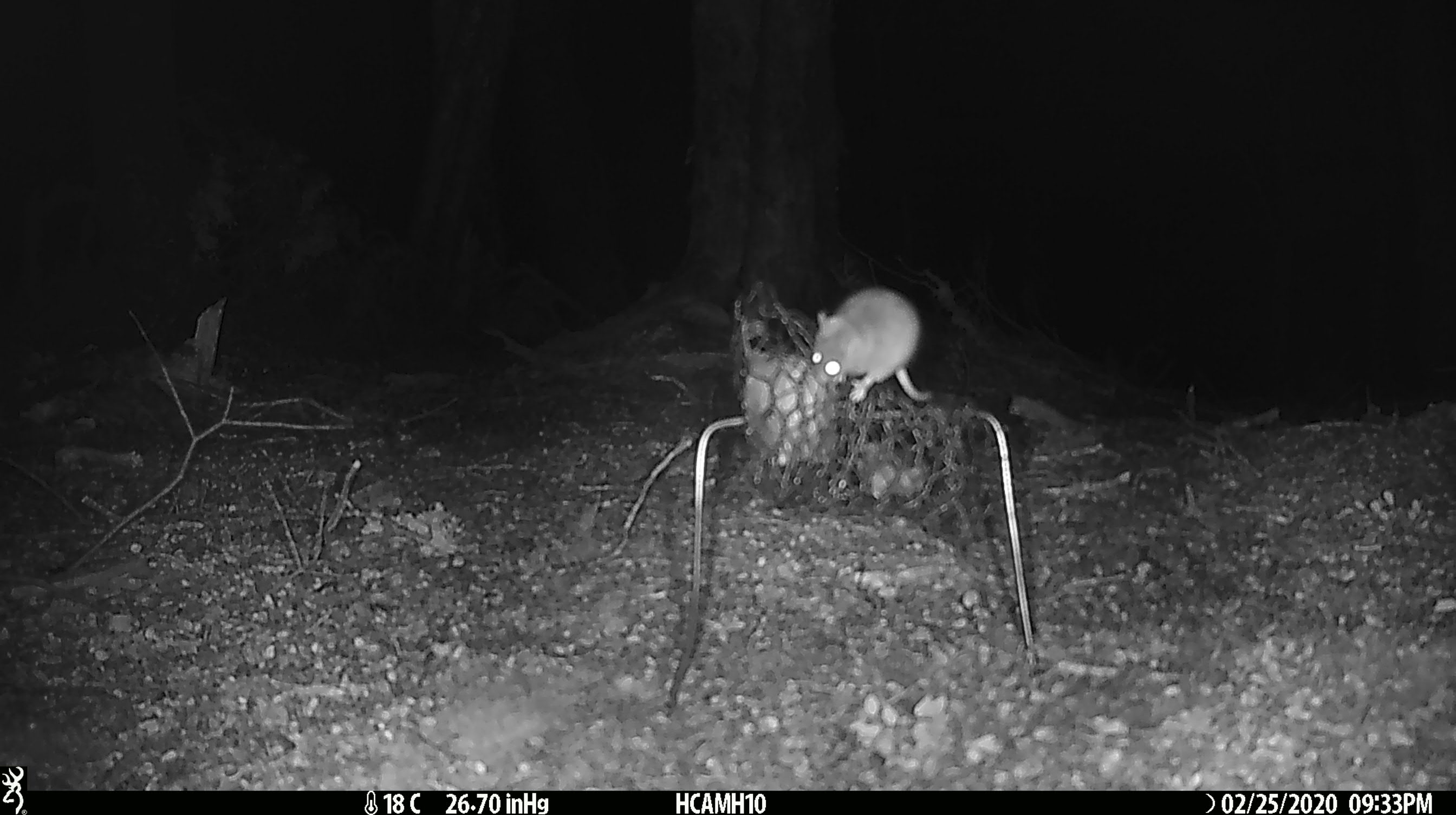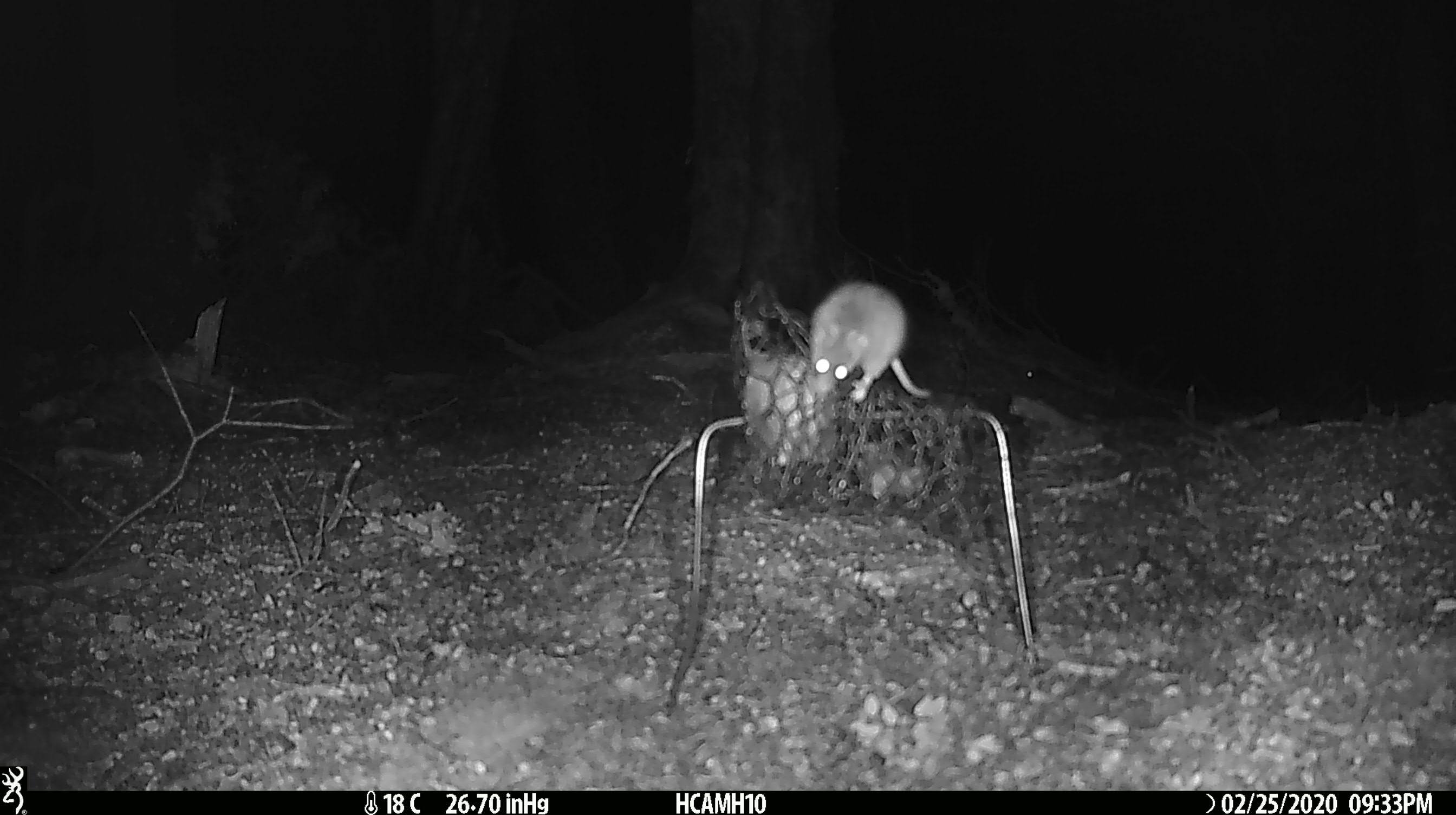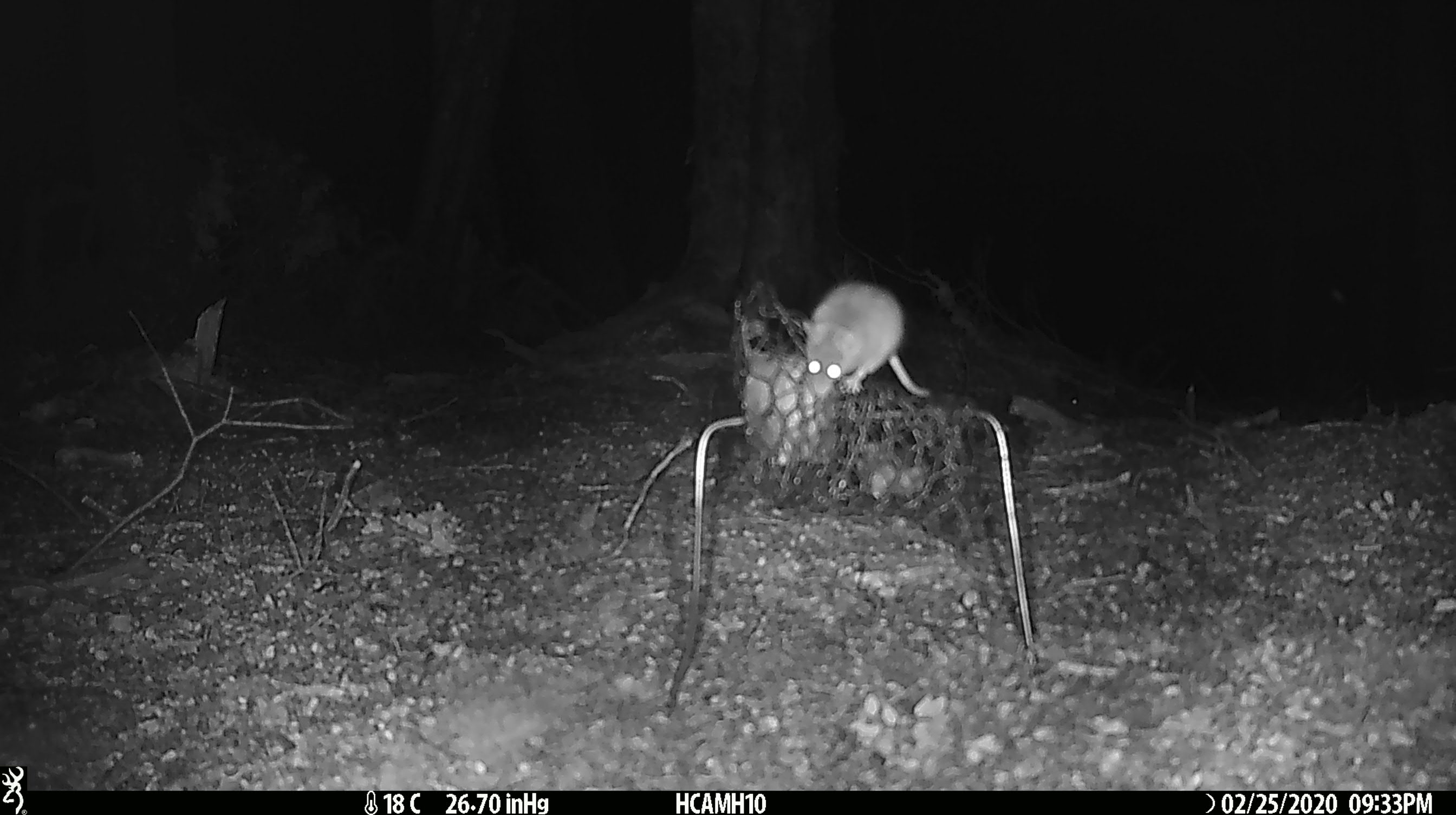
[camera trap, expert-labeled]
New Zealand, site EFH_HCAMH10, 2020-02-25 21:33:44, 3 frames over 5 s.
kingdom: Animalia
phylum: Chordata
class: Mammalia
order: Rodentia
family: Muridae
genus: Mus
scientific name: Mus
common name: mouse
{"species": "mouse (Mus)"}